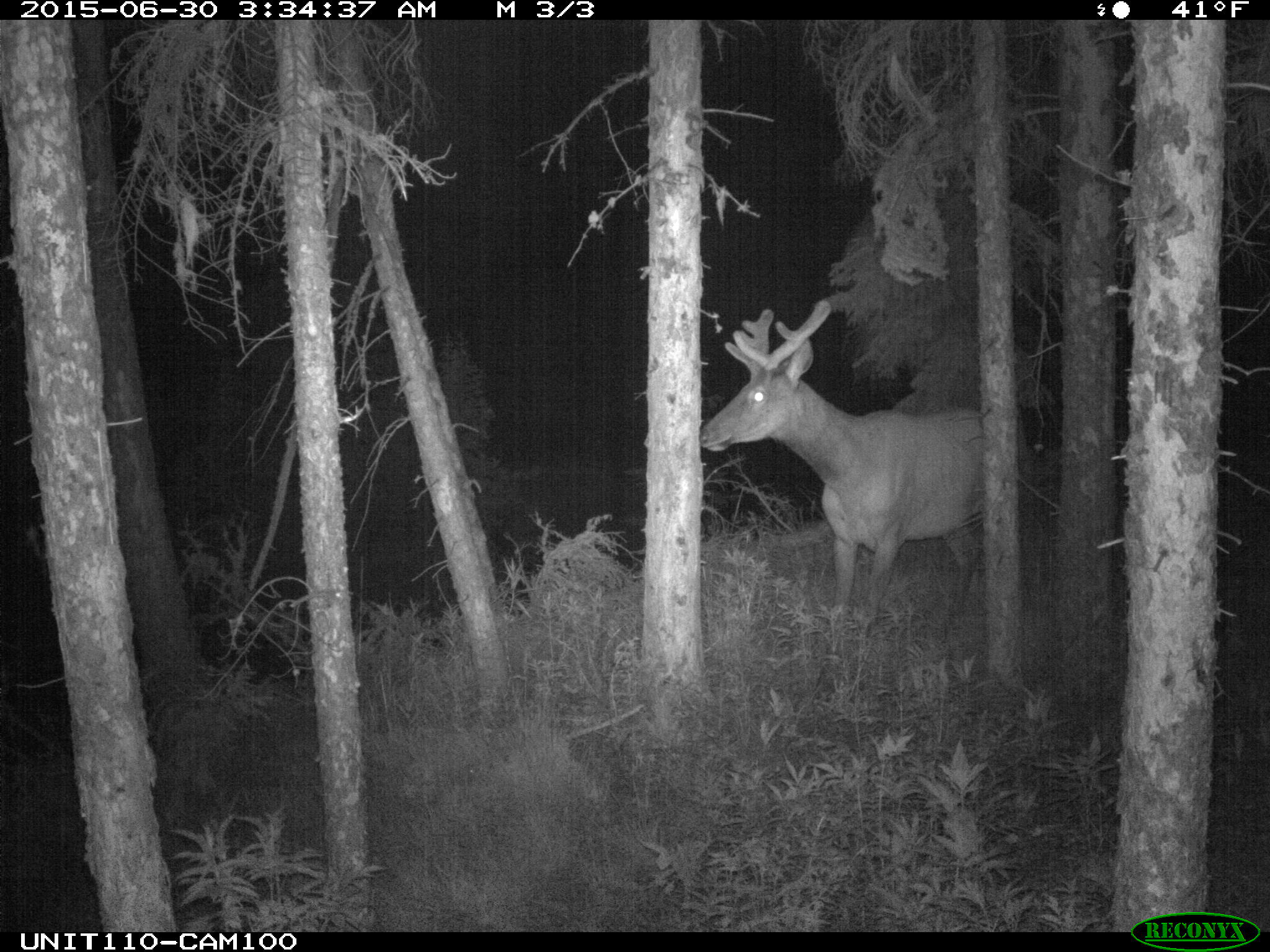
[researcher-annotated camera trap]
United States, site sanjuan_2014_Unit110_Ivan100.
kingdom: Animalia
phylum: Chordata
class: Mammalia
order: Artiodactyla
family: Cervidae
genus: Cervus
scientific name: Cervus elaphus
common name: red deer